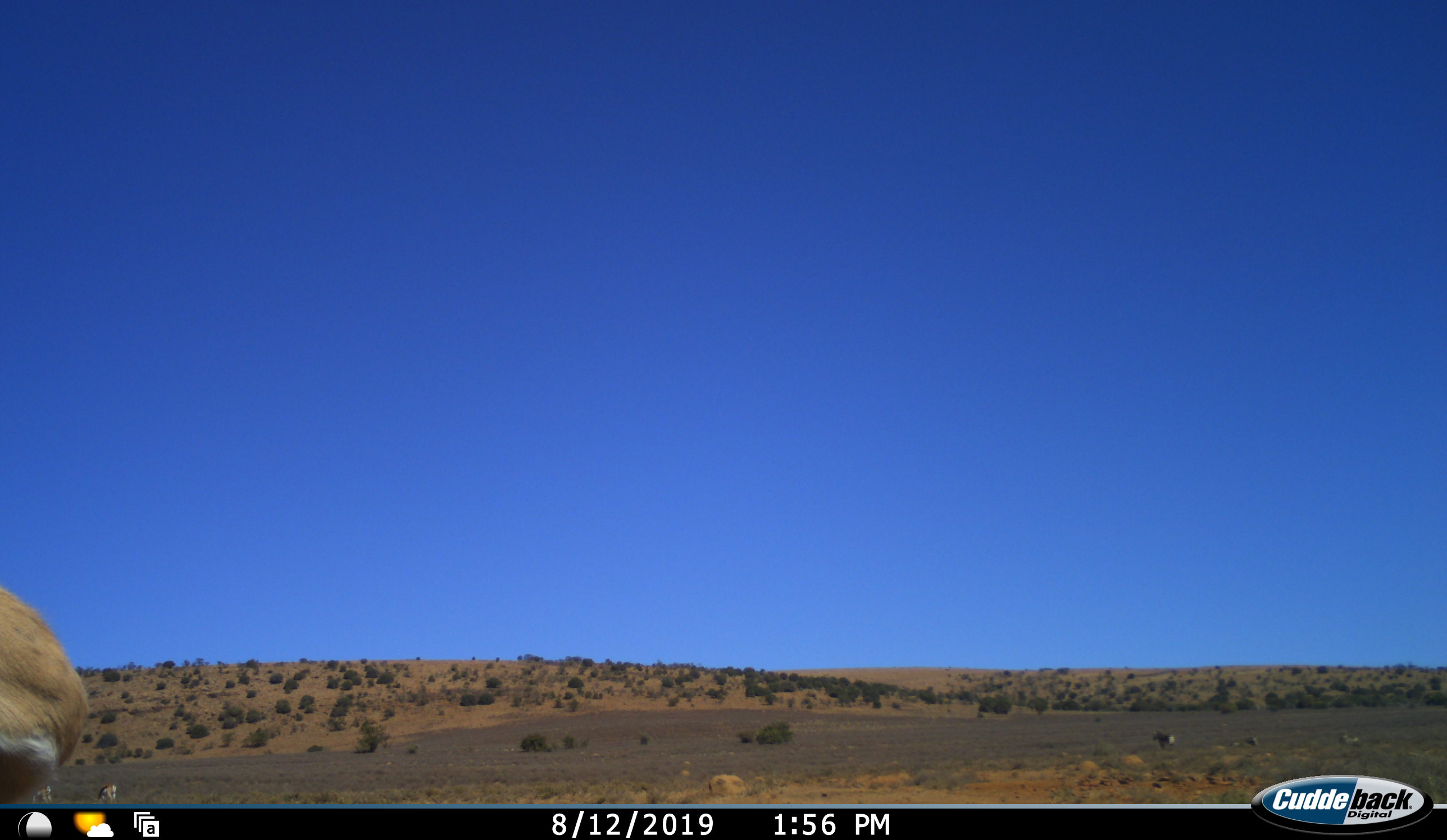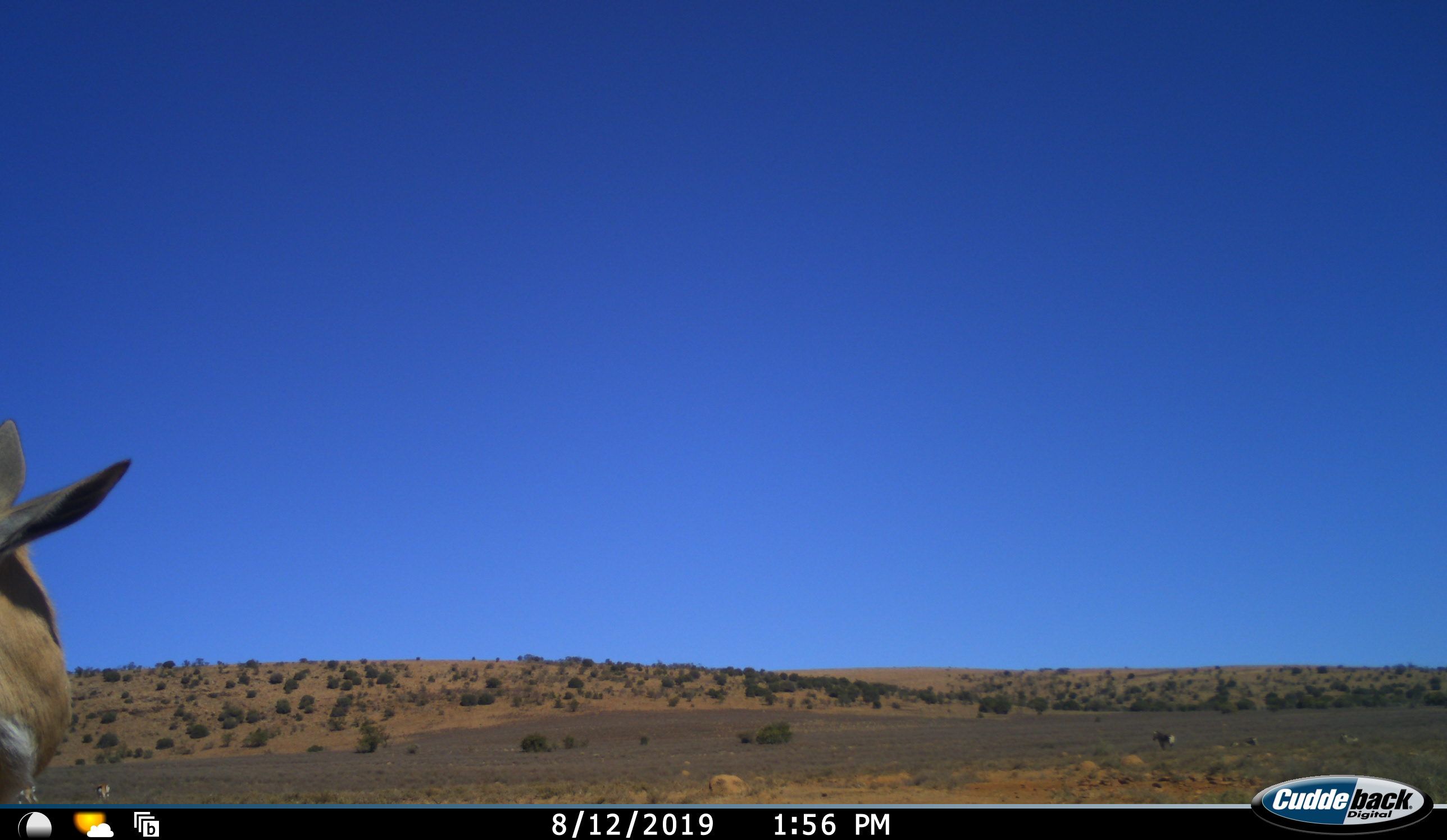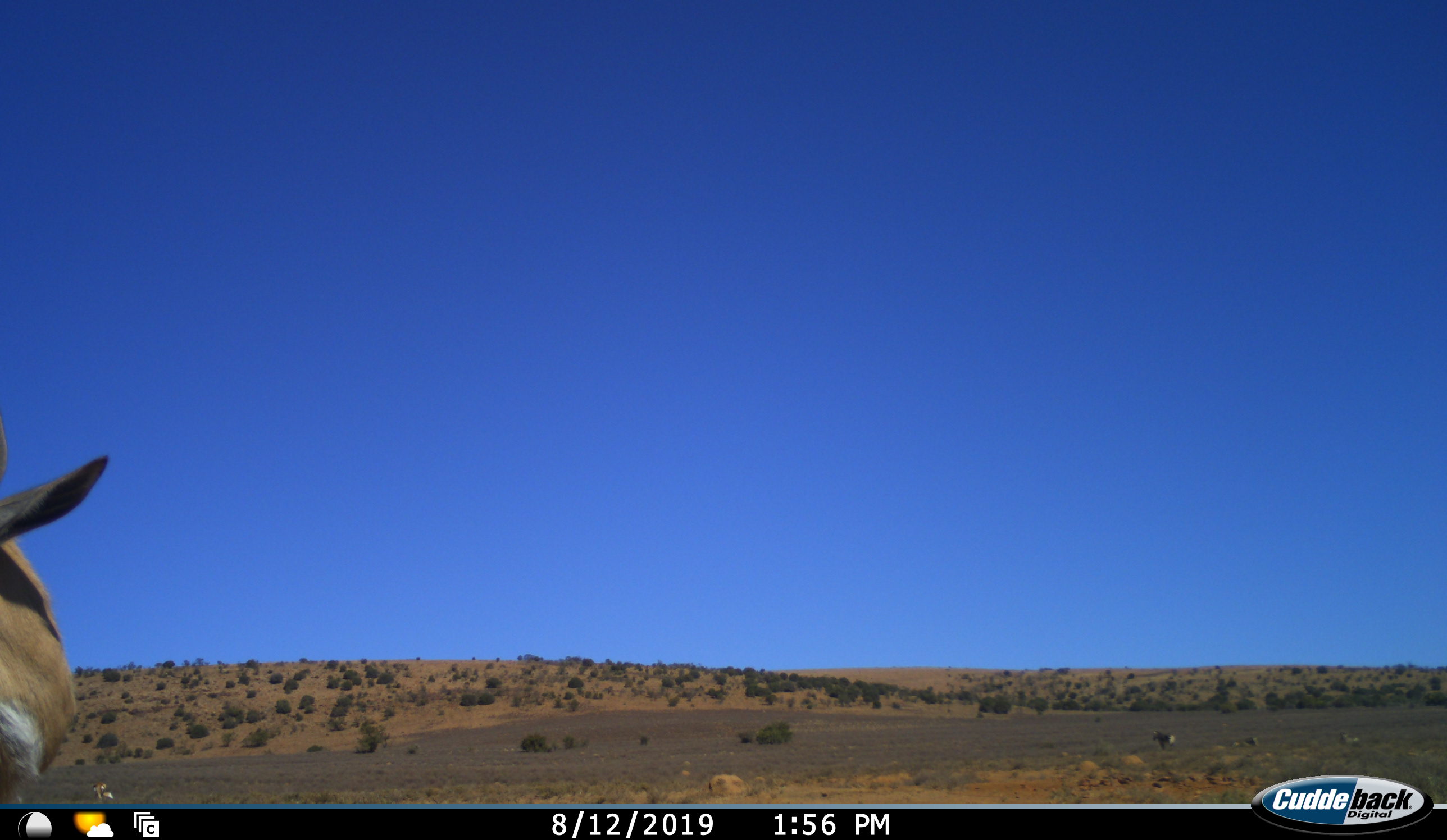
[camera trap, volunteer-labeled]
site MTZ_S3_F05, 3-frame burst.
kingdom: Animalia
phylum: Chordata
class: Mammalia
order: Artiodactyla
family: Bovidae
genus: Antidorcas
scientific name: Antidorcas marsupialis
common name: springbok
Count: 6.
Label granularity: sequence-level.